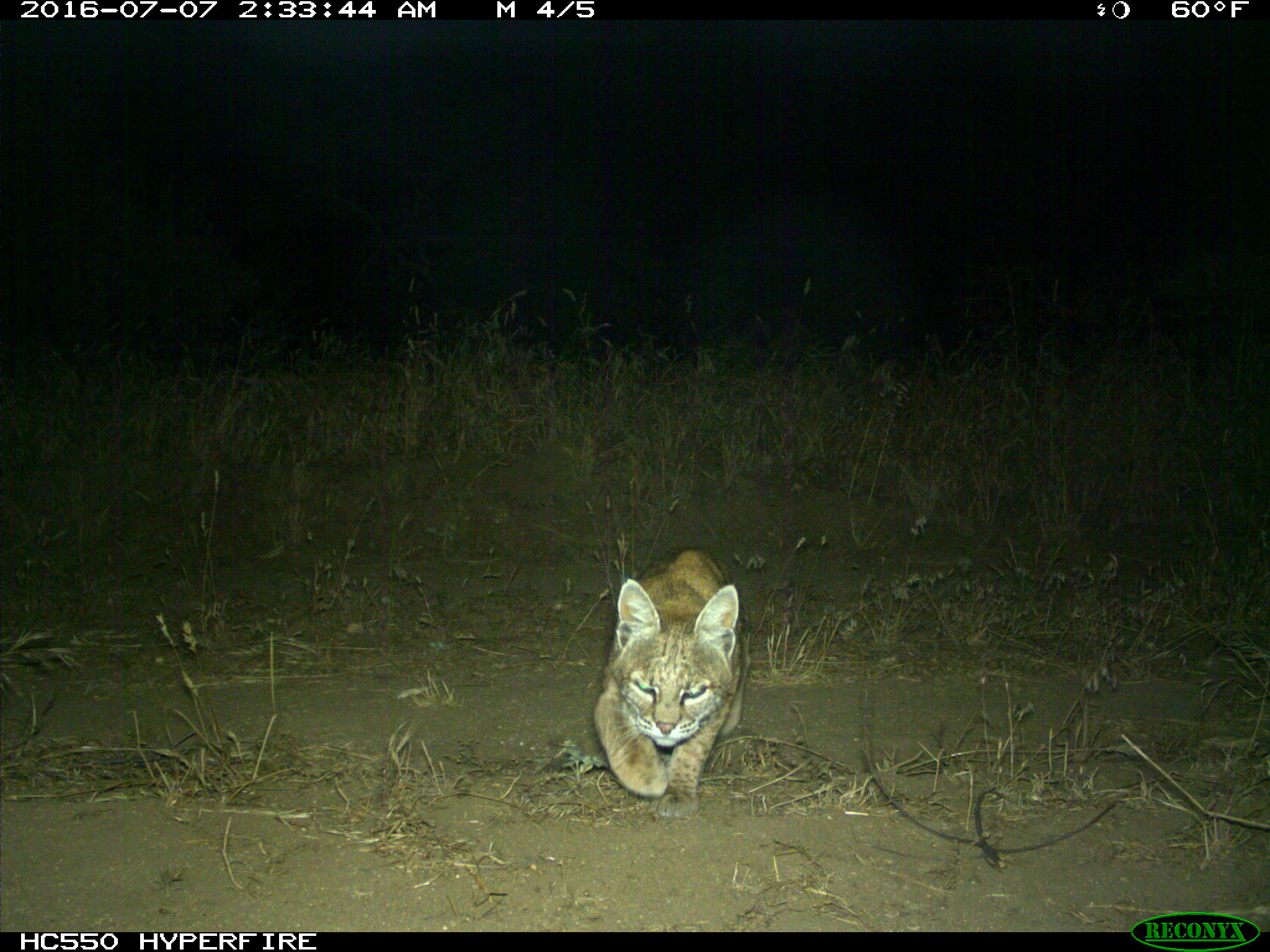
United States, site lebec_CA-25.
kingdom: Animalia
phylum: Chordata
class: Mammalia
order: Carnivora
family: Felidae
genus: Lynx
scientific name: Lynx rufus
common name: bobcat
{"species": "Lynx rufus (bobcat)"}